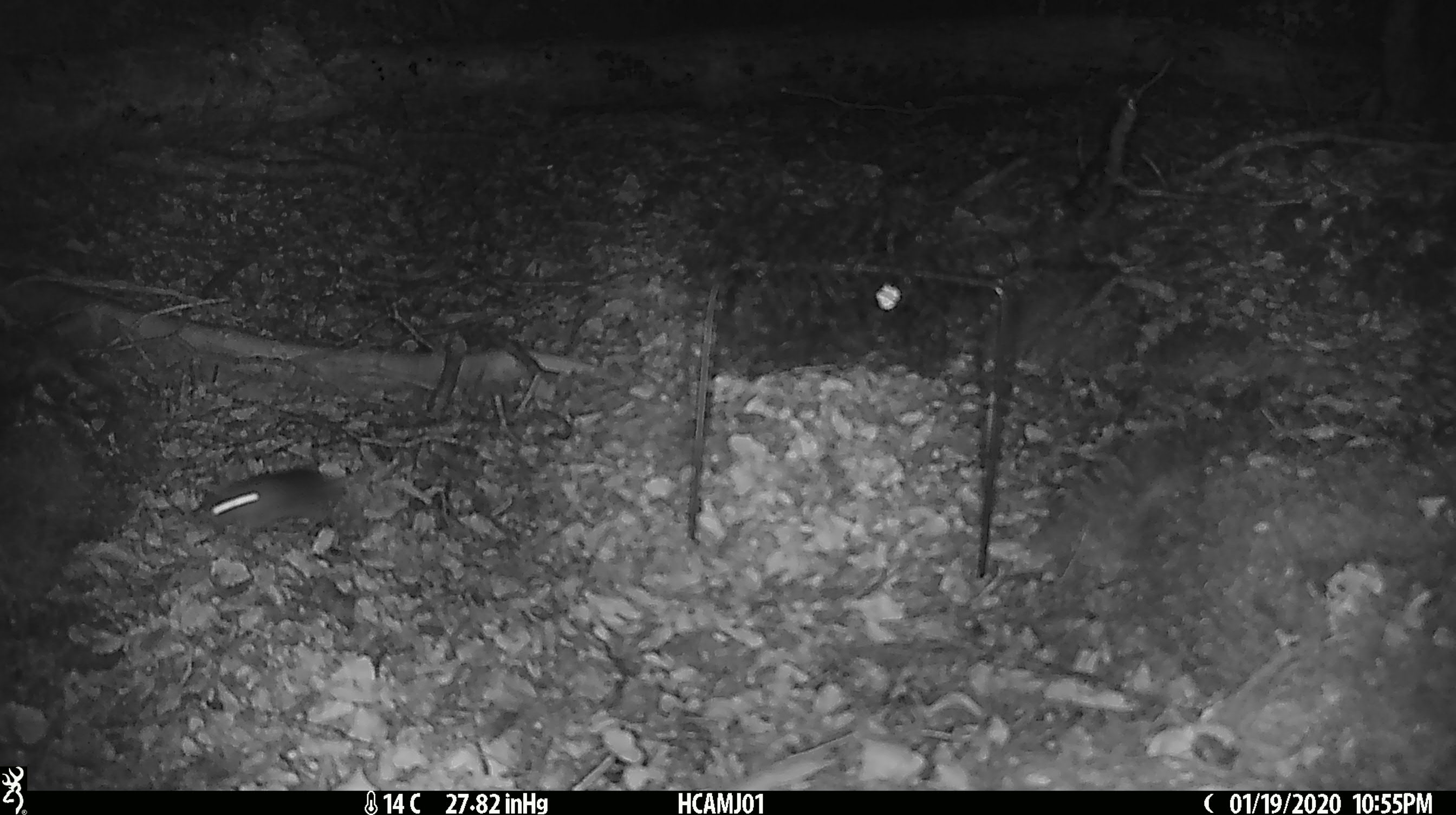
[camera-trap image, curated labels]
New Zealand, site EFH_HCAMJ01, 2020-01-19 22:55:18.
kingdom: Animalia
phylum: Chordata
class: Mammalia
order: Rodentia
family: Muridae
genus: Mus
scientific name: Mus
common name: mouse